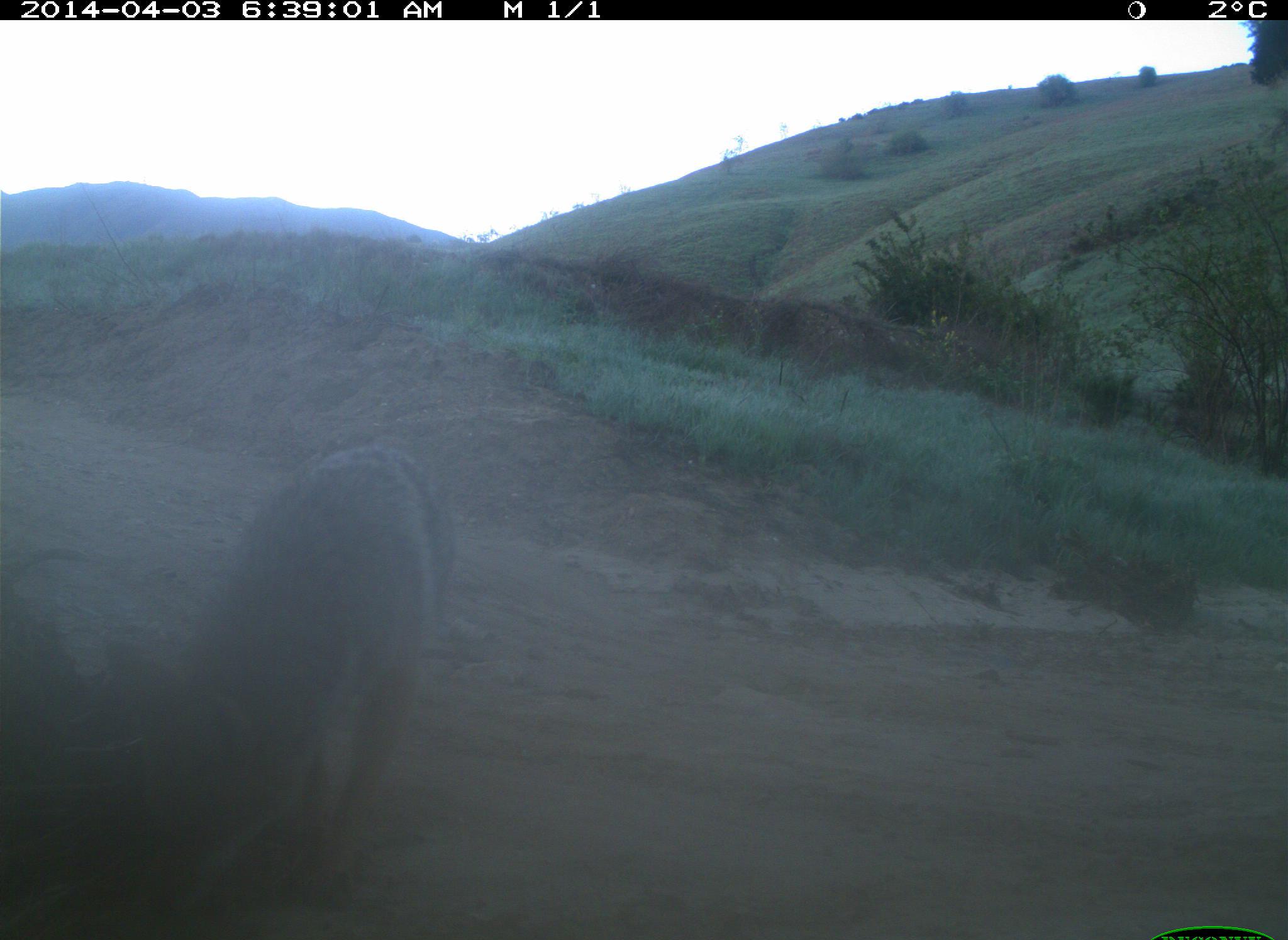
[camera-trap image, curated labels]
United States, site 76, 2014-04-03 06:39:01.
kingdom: Animalia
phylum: Chordata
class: Mammalia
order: Carnivora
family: Canidae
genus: Canis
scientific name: Canis latrans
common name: coyote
Coyote (Canis latrans).